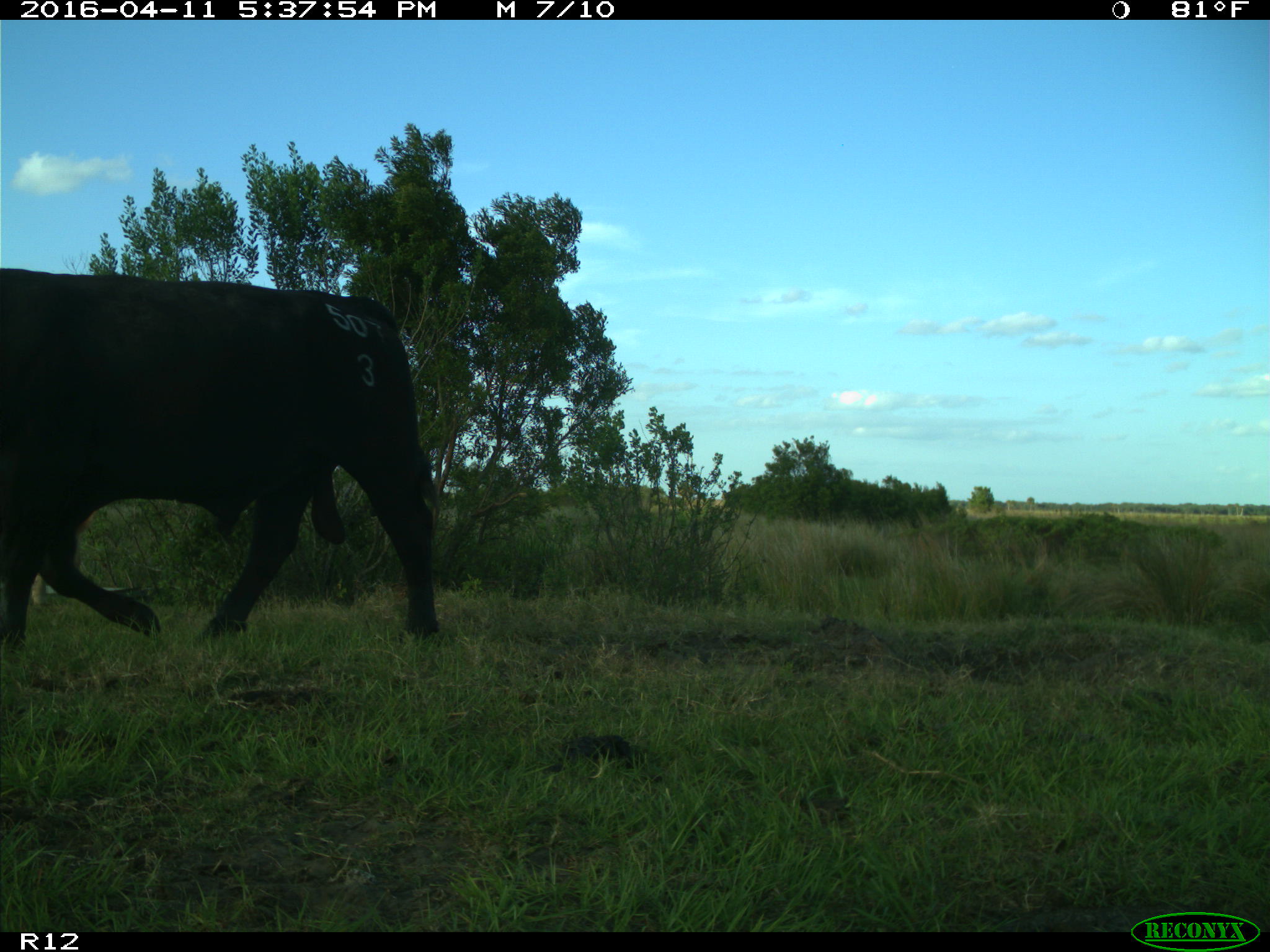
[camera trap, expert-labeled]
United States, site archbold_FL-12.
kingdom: Animalia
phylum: Chordata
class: Mammalia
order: Artiodactyla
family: Bovidae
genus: Bos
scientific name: Bos taurus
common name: domestic cow